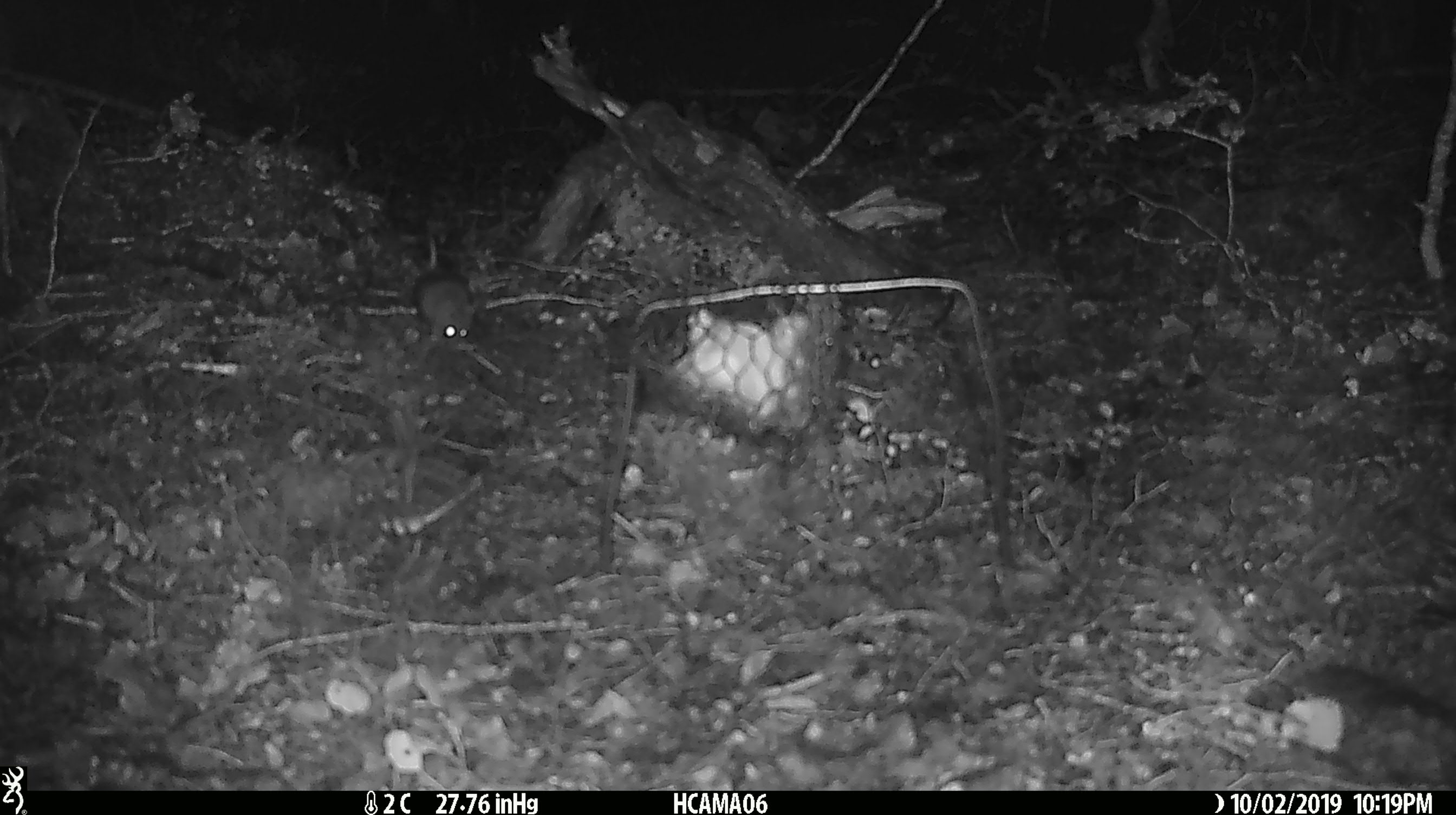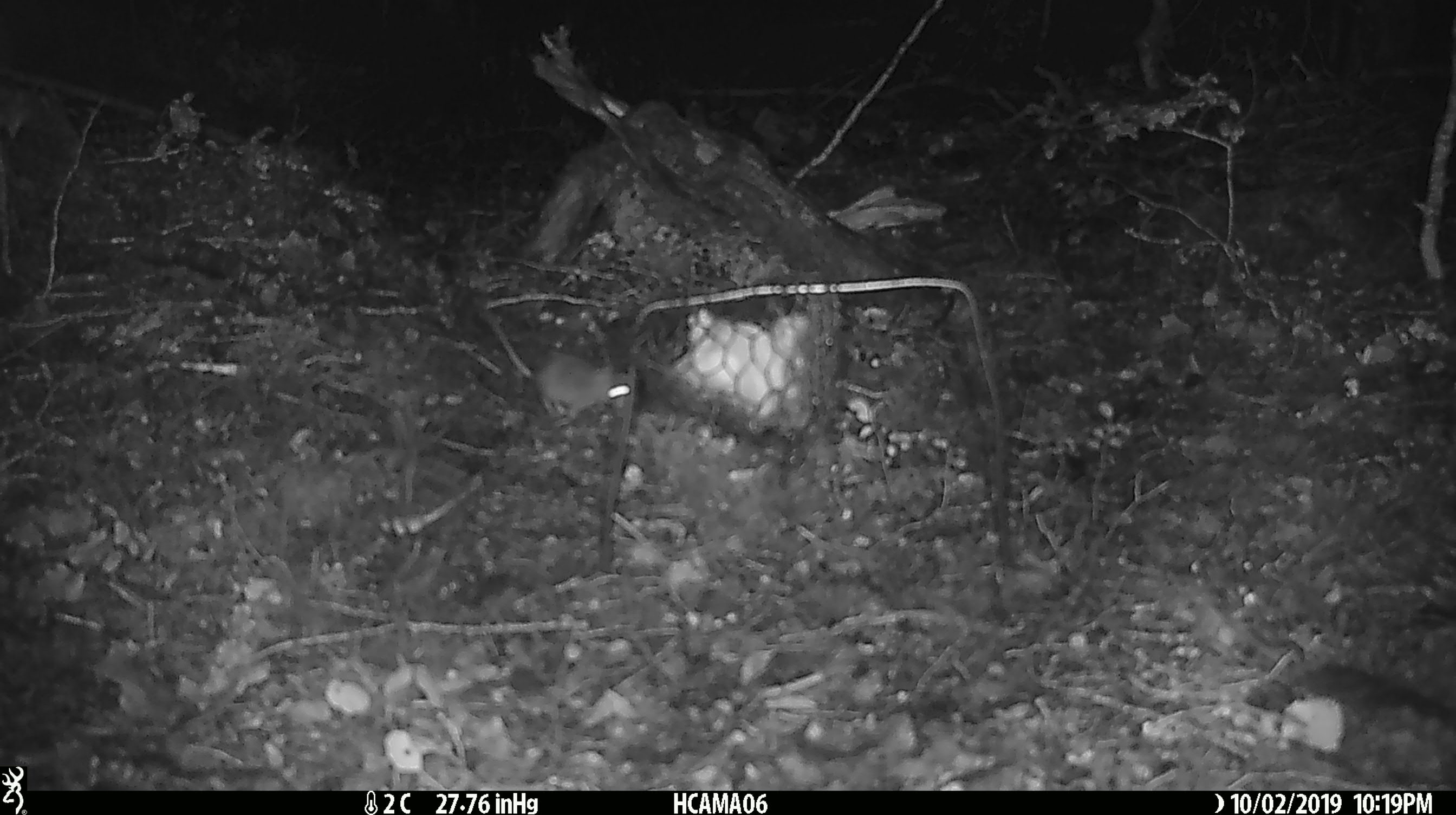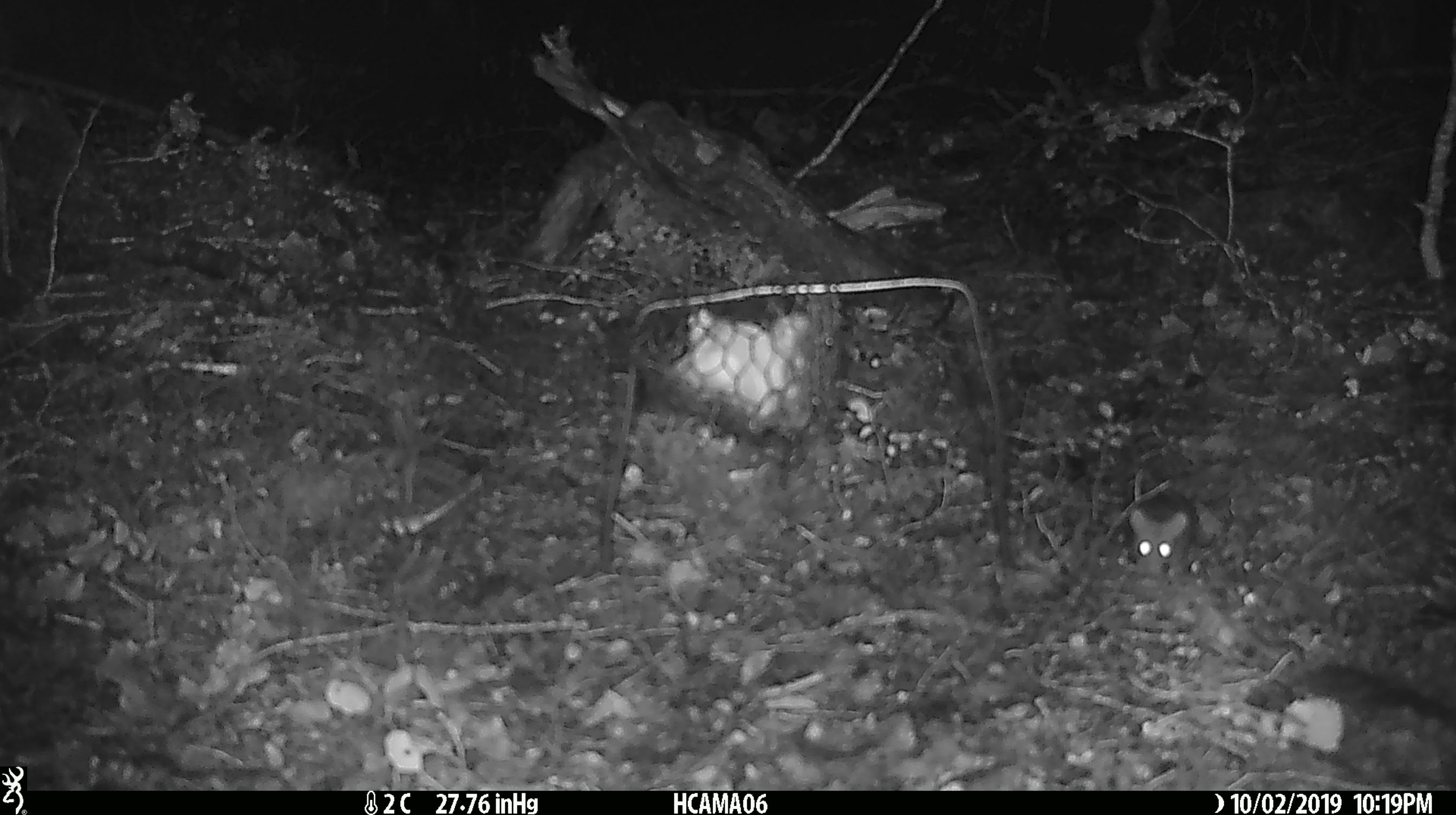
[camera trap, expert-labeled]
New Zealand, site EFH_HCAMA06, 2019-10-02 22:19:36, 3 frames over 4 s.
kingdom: Animalia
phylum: Chordata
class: Mammalia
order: Rodentia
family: Muridae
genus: Mus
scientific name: Mus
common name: mouse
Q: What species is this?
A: Mouse (Mus).